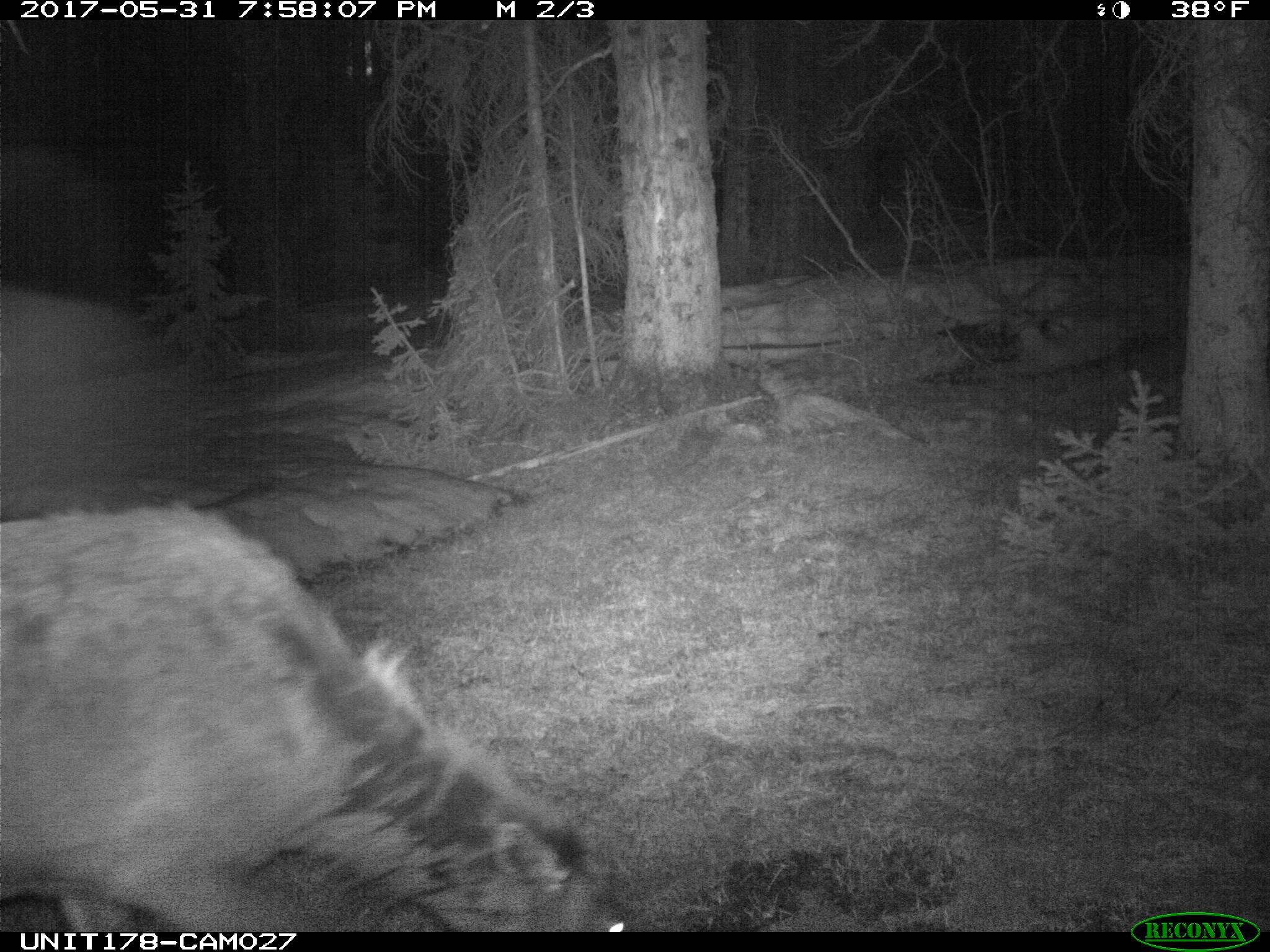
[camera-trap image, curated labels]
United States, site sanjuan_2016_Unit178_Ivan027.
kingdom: Animalia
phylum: Chordata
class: Mammalia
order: Artiodactyla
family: Cervidae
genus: Cervus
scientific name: Cervus elaphus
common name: red deer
Cervus elaphus (red deer).